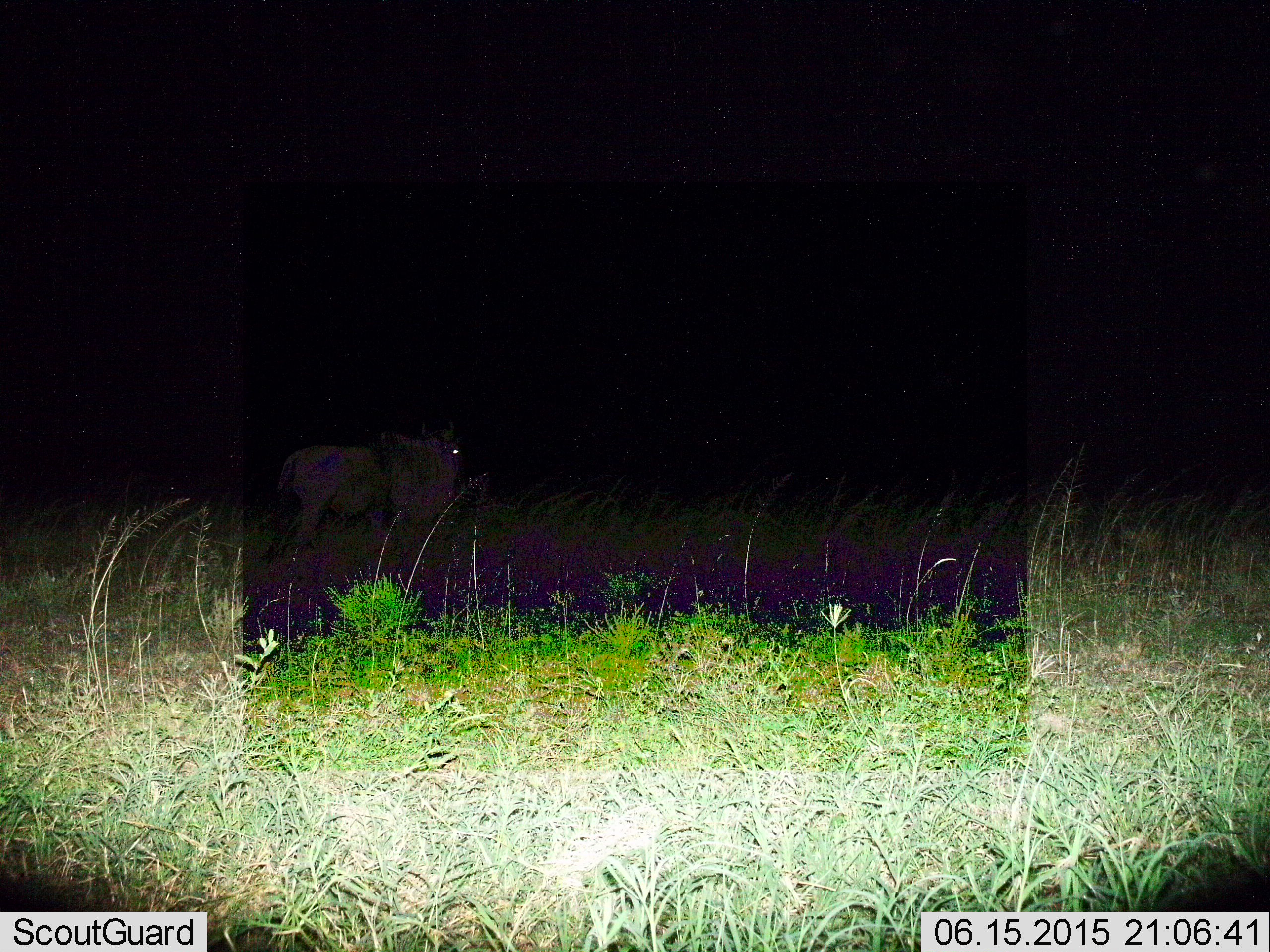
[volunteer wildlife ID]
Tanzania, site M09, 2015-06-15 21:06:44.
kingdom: Animalia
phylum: Chordata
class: Mammalia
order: Artiodactyla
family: Bovidae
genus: Connochaetes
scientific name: Connochaetes taurinus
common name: blue wildebeest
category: wildebeest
Wildebeest (blue wildebeest) (Connochaetes taurinus), count 1. Behavior (volunteer vote fractions): standing 50%, resting 0%, moving 50%, interacting 0%. Young present (vote fraction): 0%. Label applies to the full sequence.